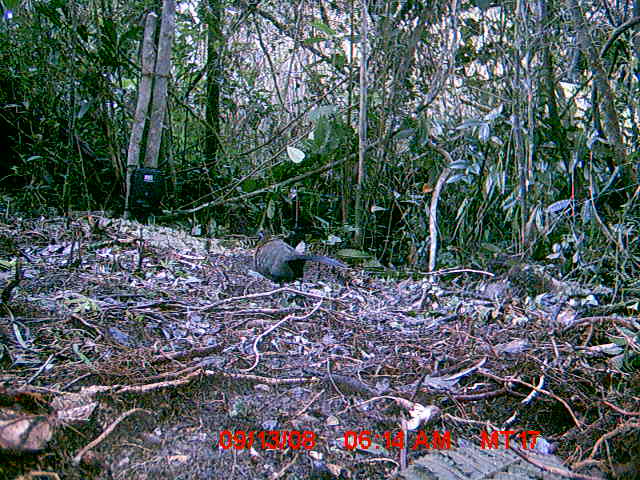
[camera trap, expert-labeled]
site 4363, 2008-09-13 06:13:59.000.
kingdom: Animalia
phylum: Chordata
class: Mammalia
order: Carnivora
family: Eupleridae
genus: Fossa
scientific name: Fossa fossana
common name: fanaloka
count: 1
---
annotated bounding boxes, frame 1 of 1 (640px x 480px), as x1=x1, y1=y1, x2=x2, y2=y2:
fossa fossana: x1=253, y1=229, x2=346, y2=288